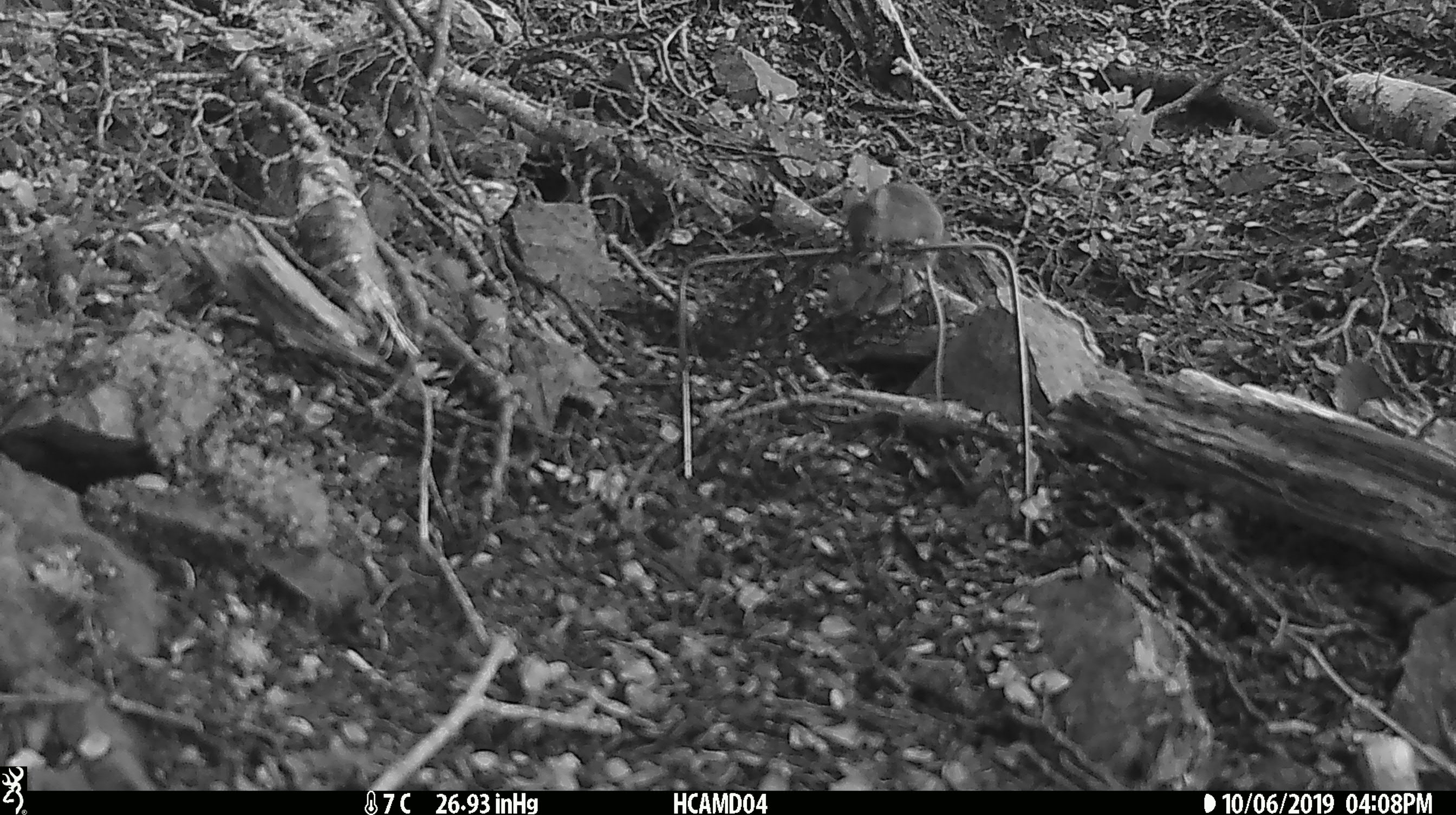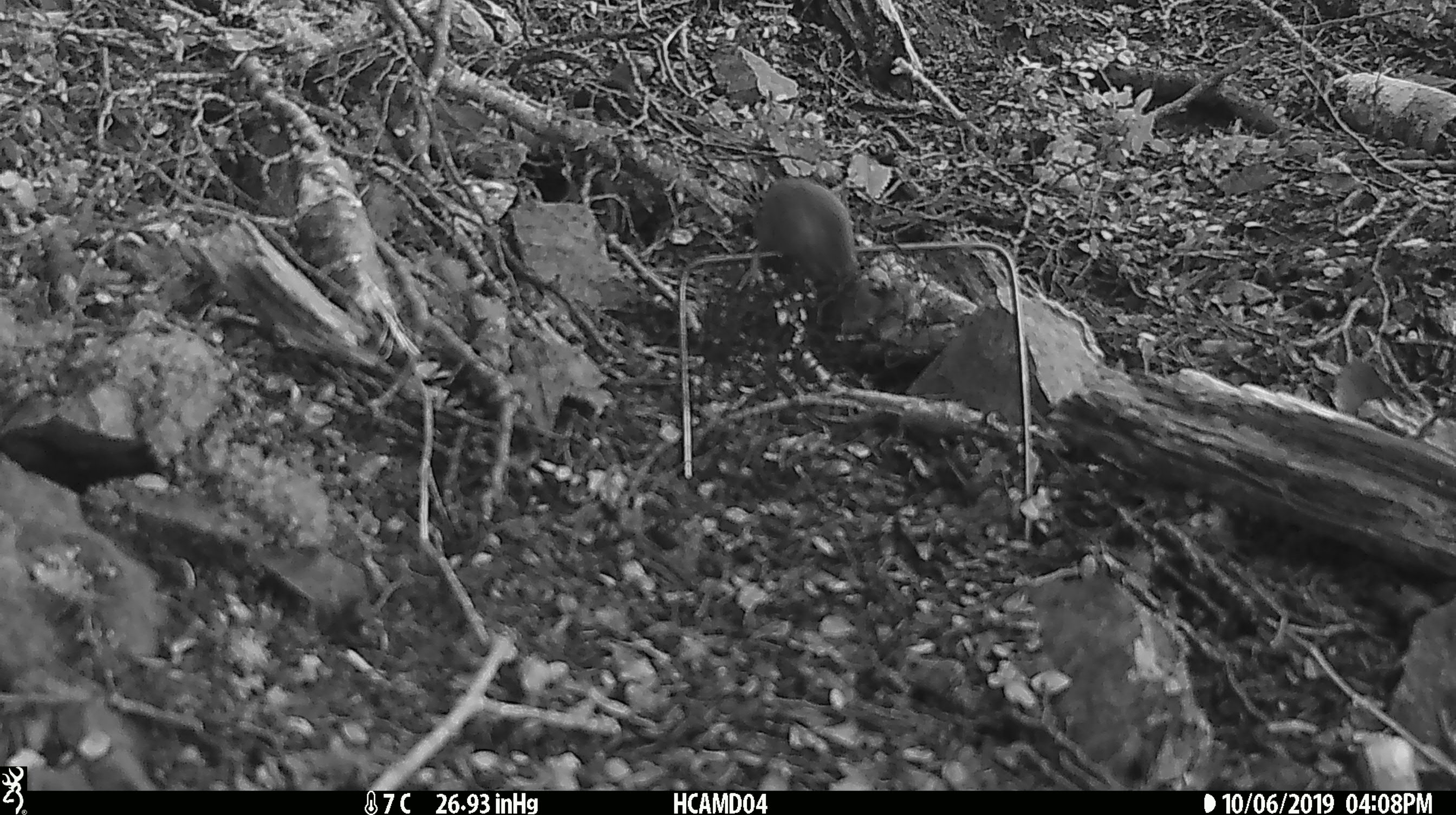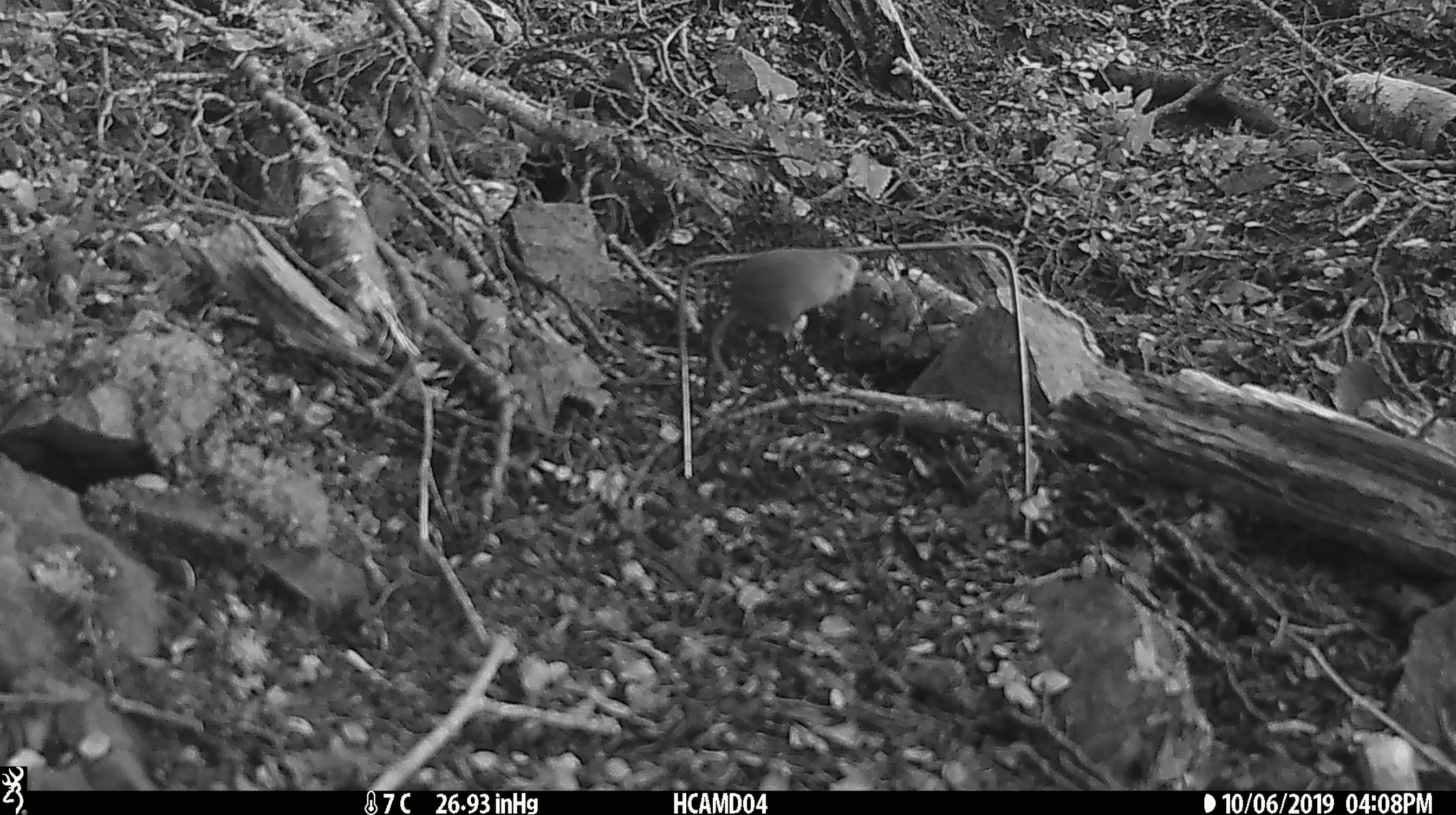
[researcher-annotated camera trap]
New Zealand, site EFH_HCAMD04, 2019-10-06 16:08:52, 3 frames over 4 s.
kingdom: Animalia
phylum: Chordata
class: Mammalia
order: Rodentia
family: Muridae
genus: Mus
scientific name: Mus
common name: mouse